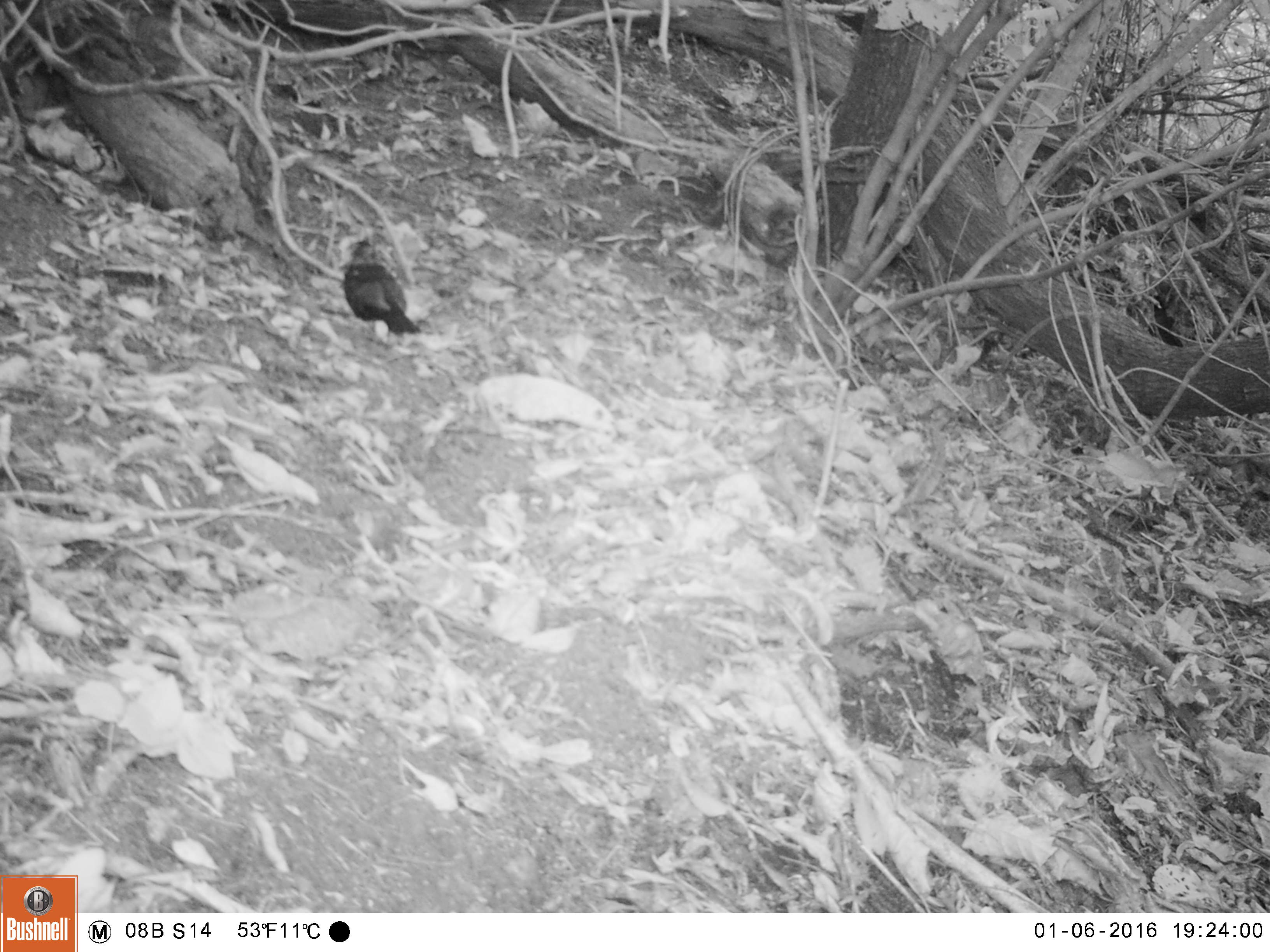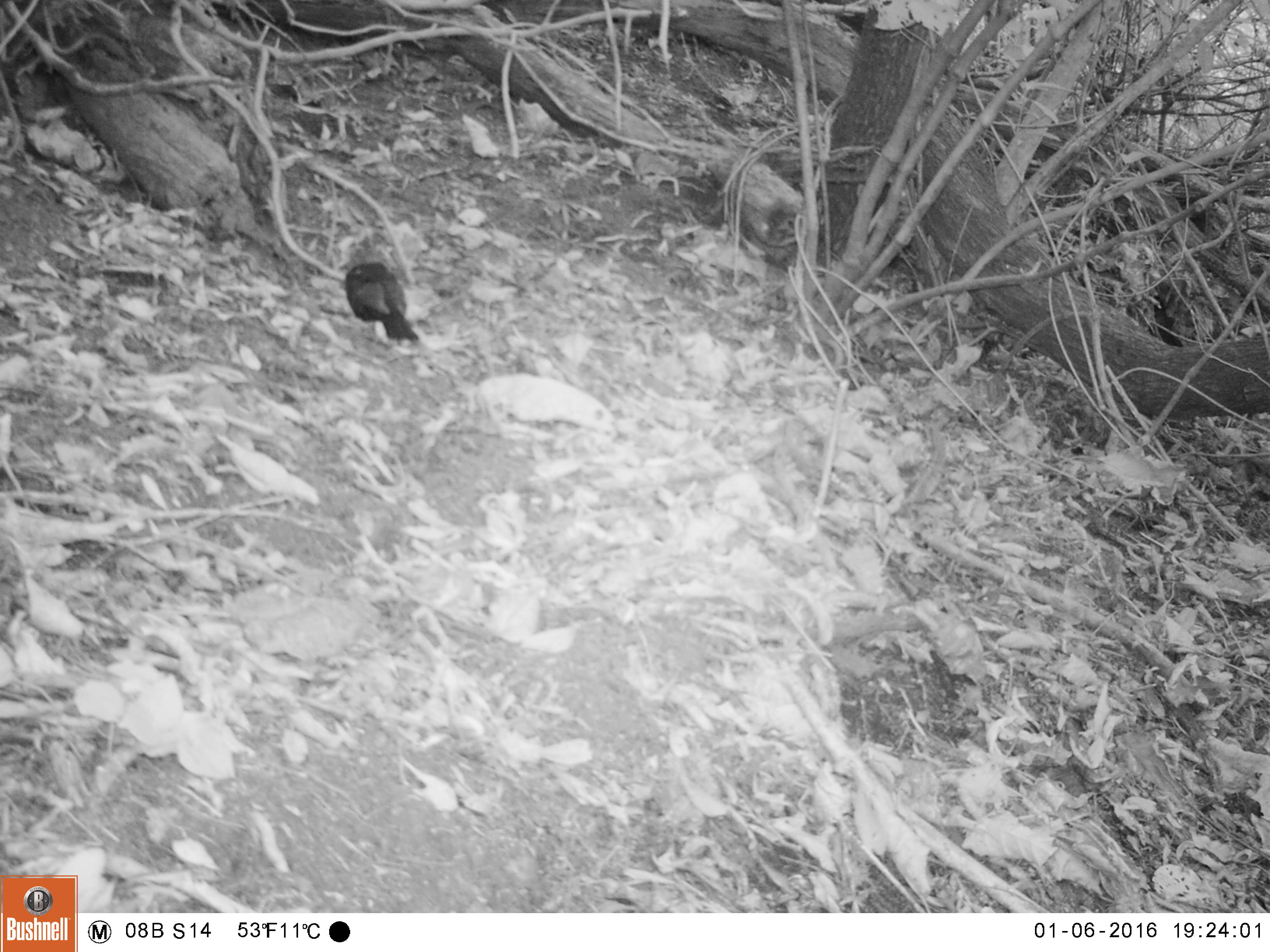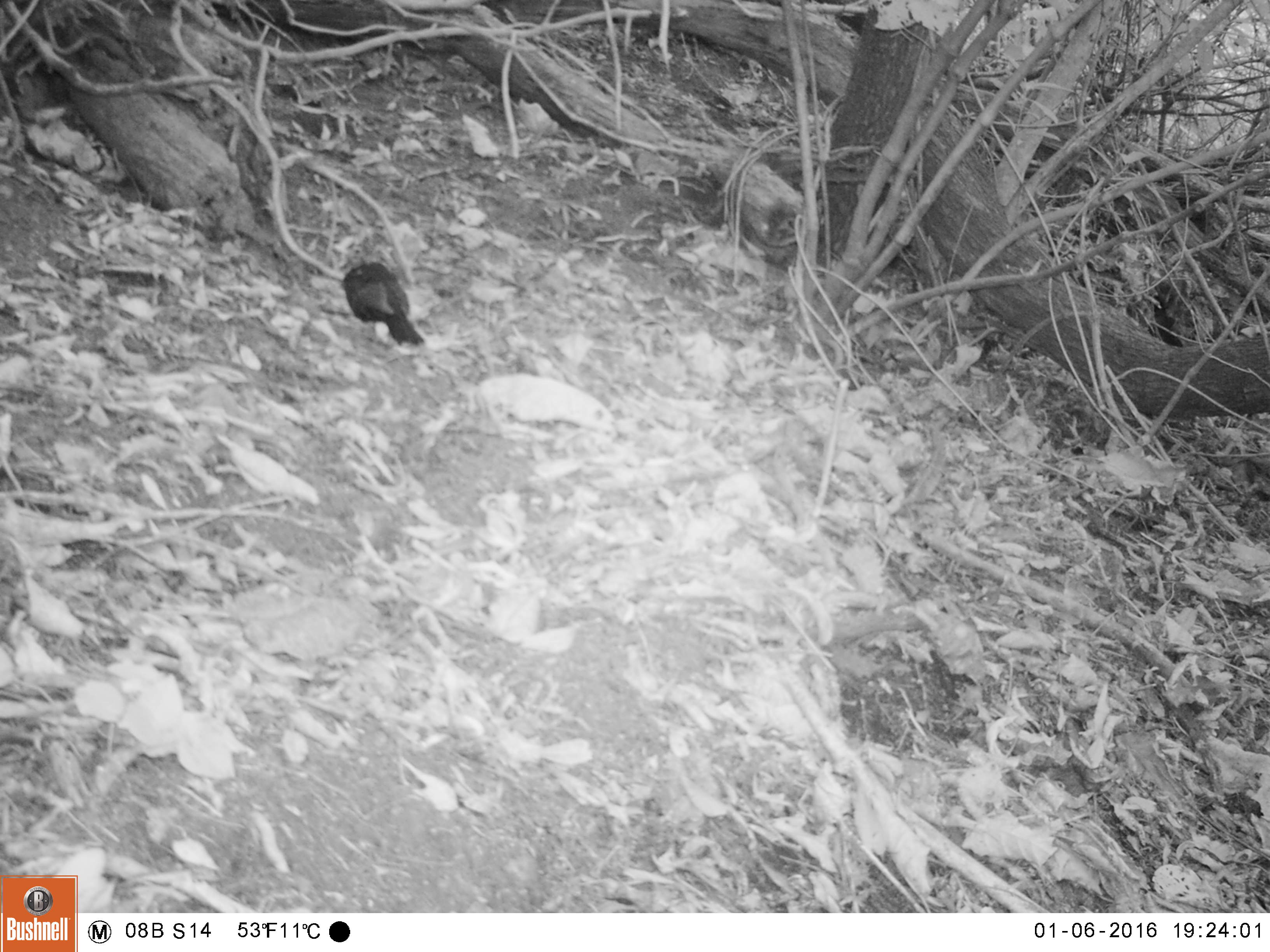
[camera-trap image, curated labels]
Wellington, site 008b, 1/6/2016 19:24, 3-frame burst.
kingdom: Animalia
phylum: Chordata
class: Aves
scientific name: Aves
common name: bird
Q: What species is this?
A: Bird (Aves).